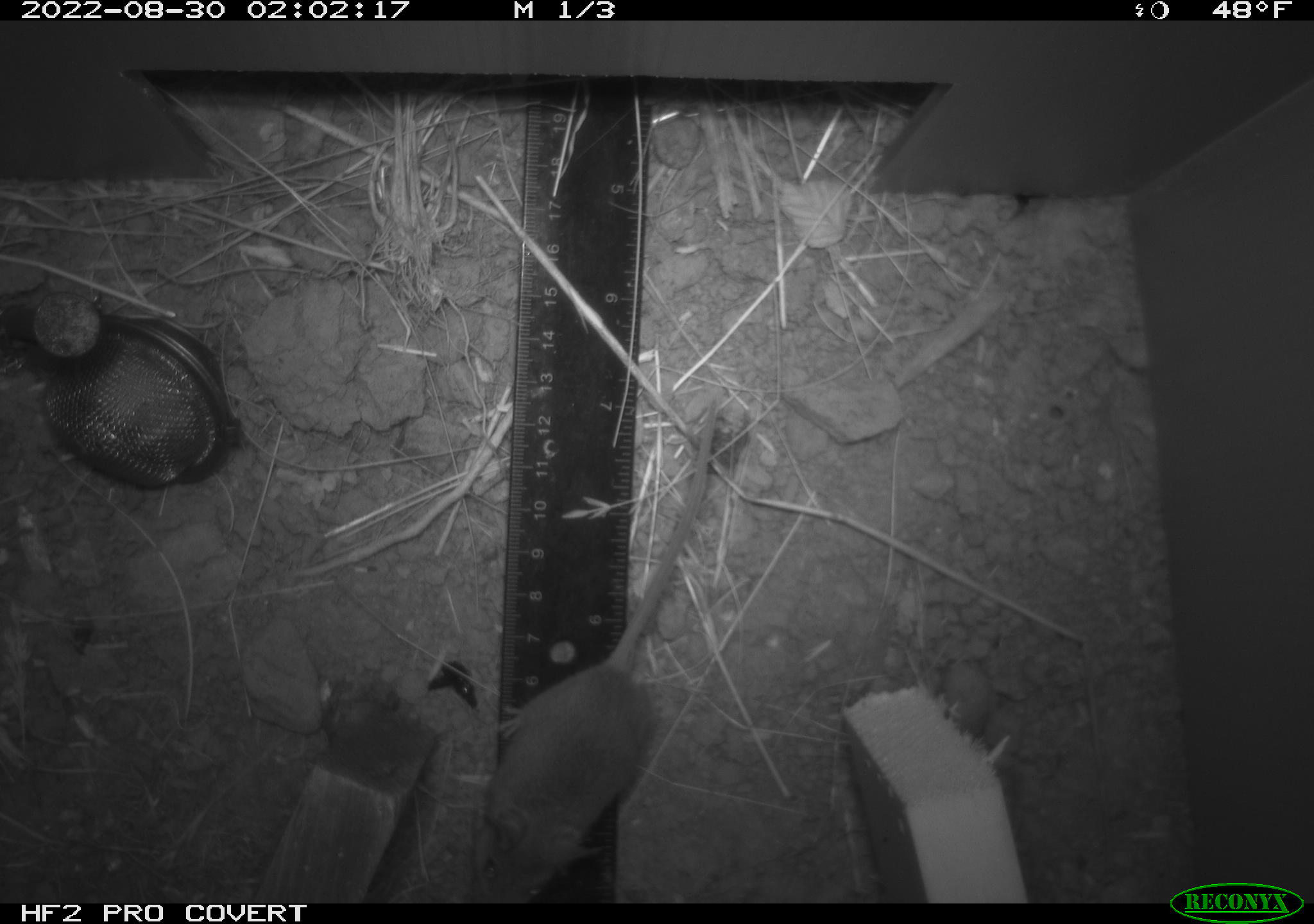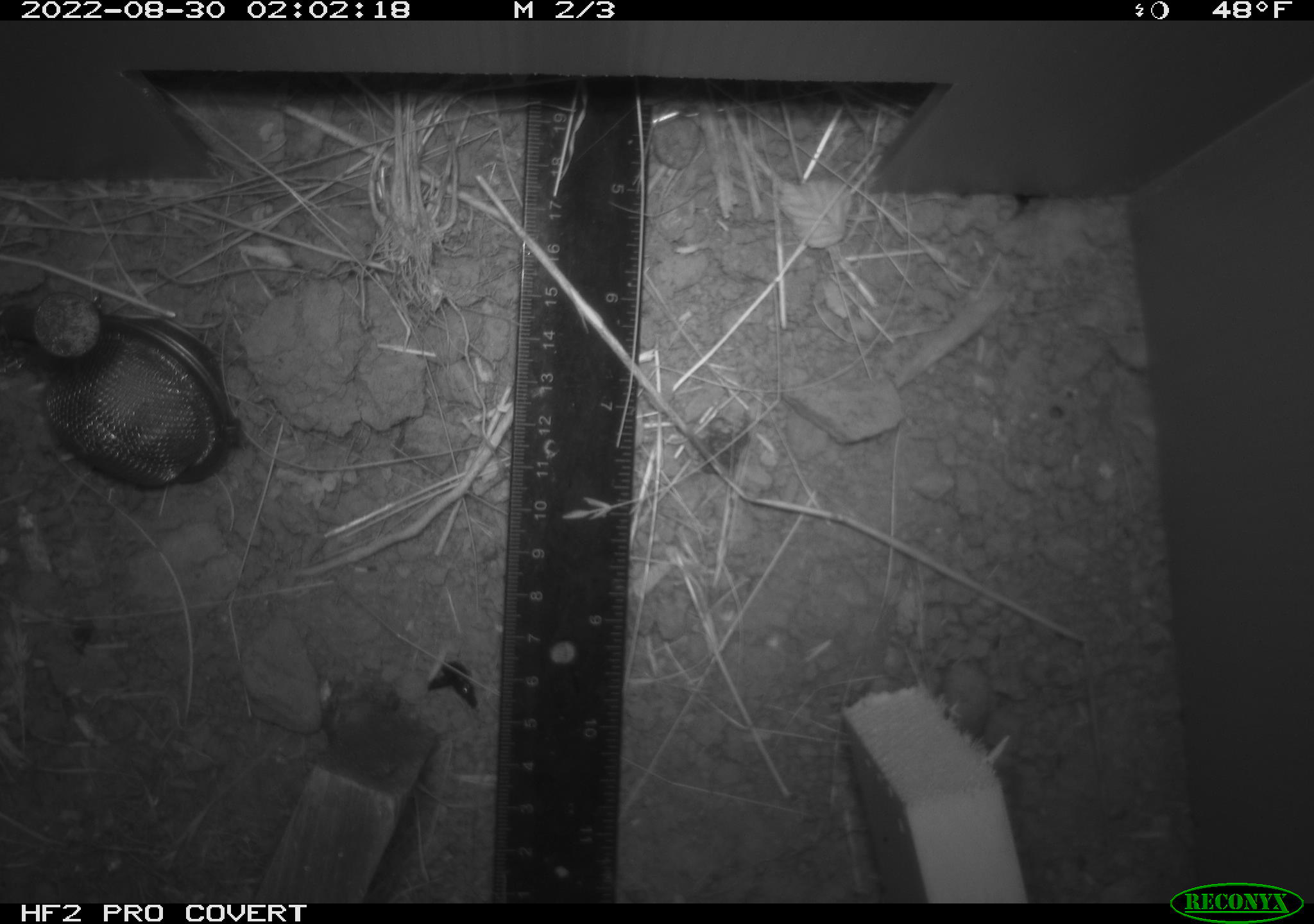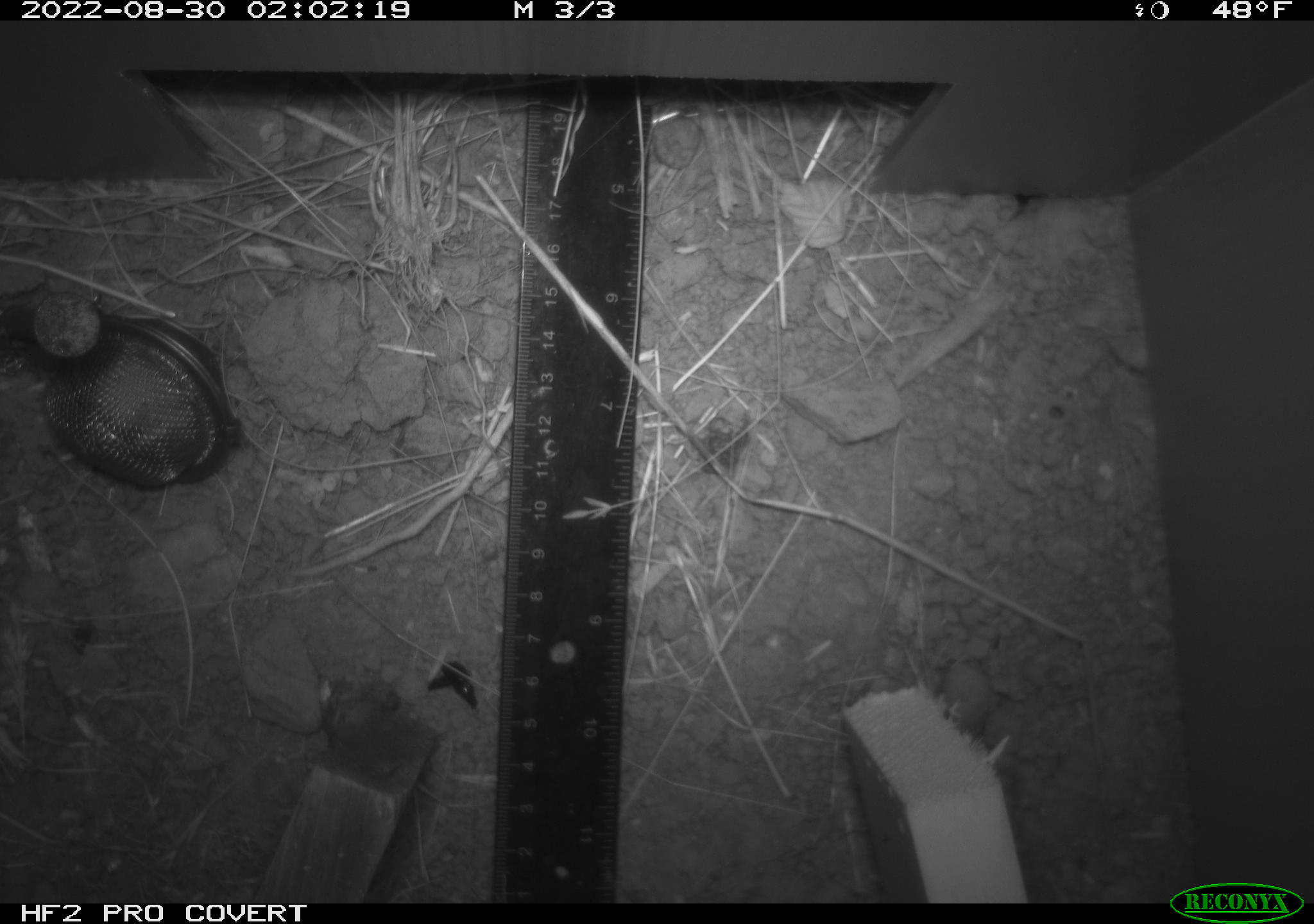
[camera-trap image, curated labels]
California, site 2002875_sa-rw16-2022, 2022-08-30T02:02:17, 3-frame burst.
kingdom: Animalia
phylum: Chordata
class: Mammalia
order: Rodentia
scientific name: Rodentia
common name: rodent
Rodent (Rodentia).